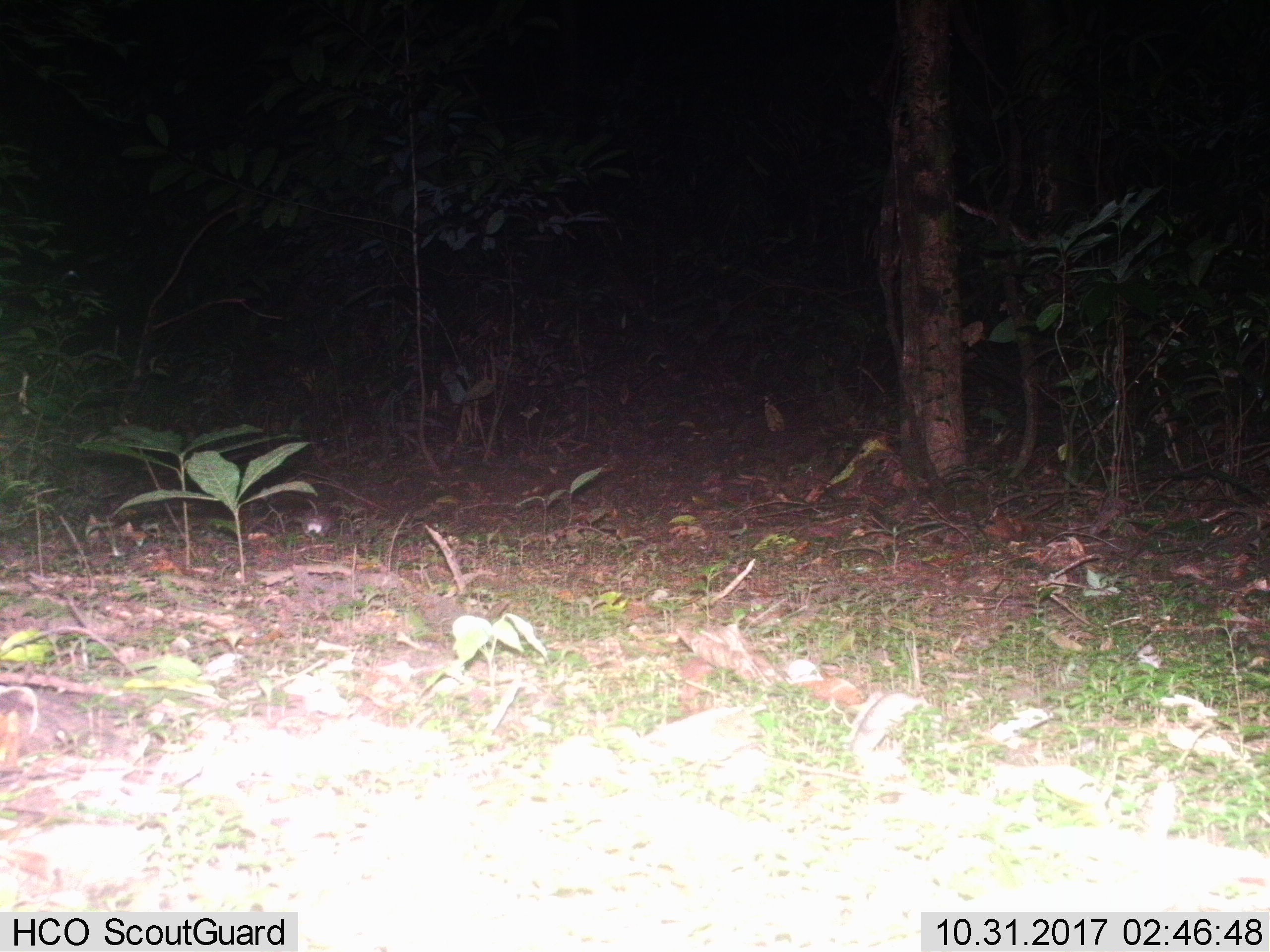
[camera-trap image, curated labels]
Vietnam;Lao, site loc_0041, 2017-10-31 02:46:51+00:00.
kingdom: Animalia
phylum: Chordata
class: Mammalia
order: Rodentia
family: Muridae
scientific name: Muridae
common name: old-world mice and rats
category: unidentified murid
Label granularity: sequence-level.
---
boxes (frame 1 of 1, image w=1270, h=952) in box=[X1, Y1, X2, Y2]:
unidentified murid: box=[284, 492, 342, 539]